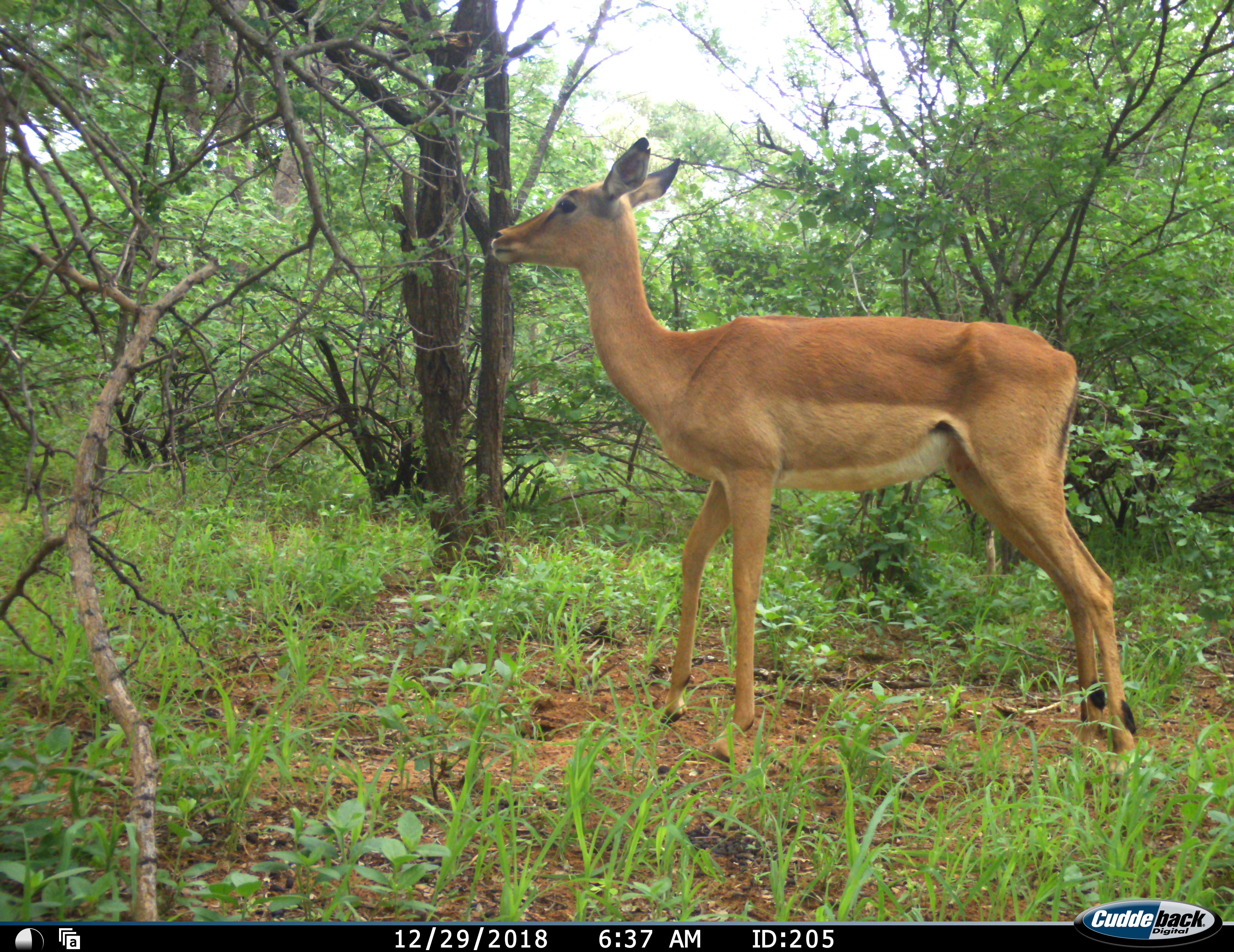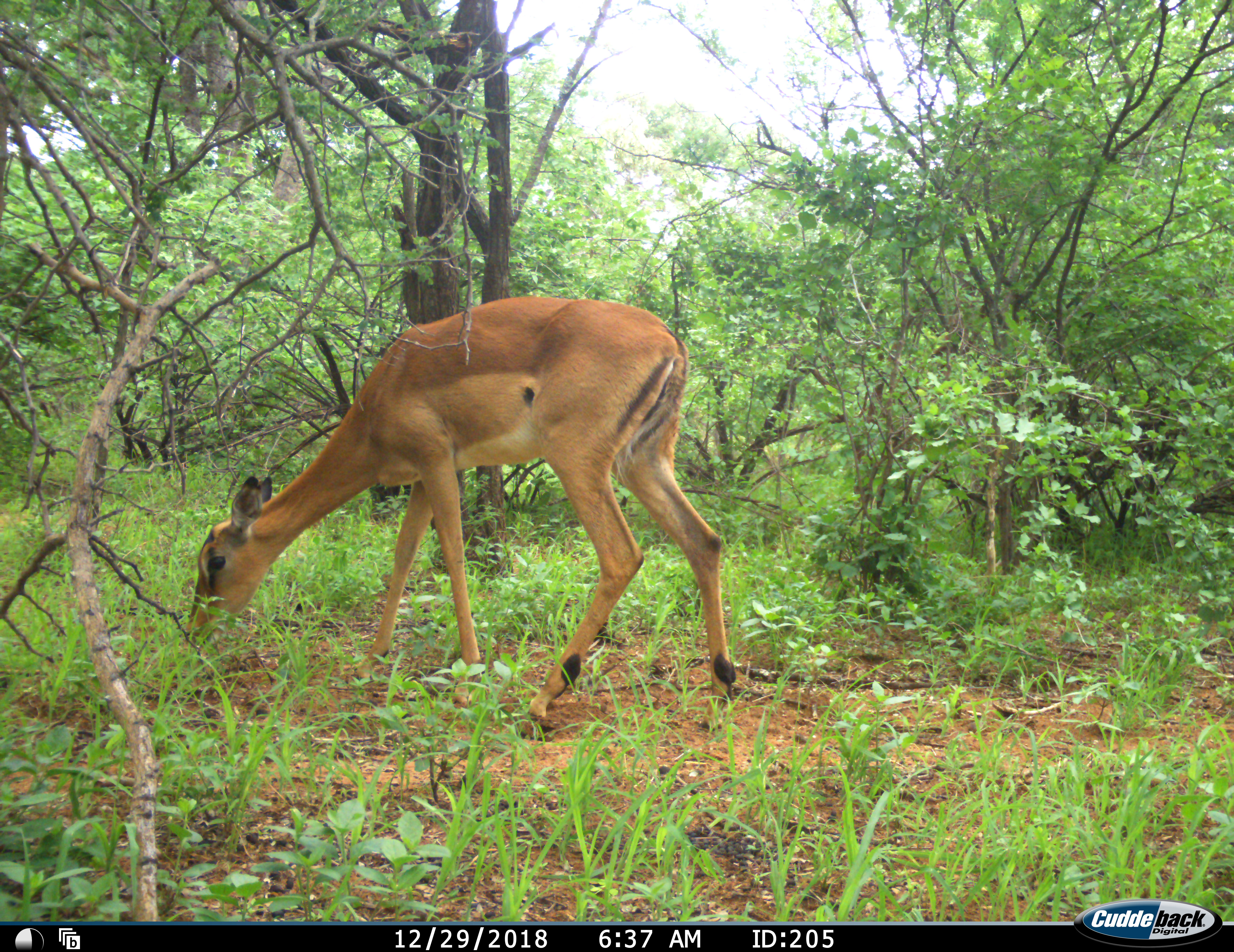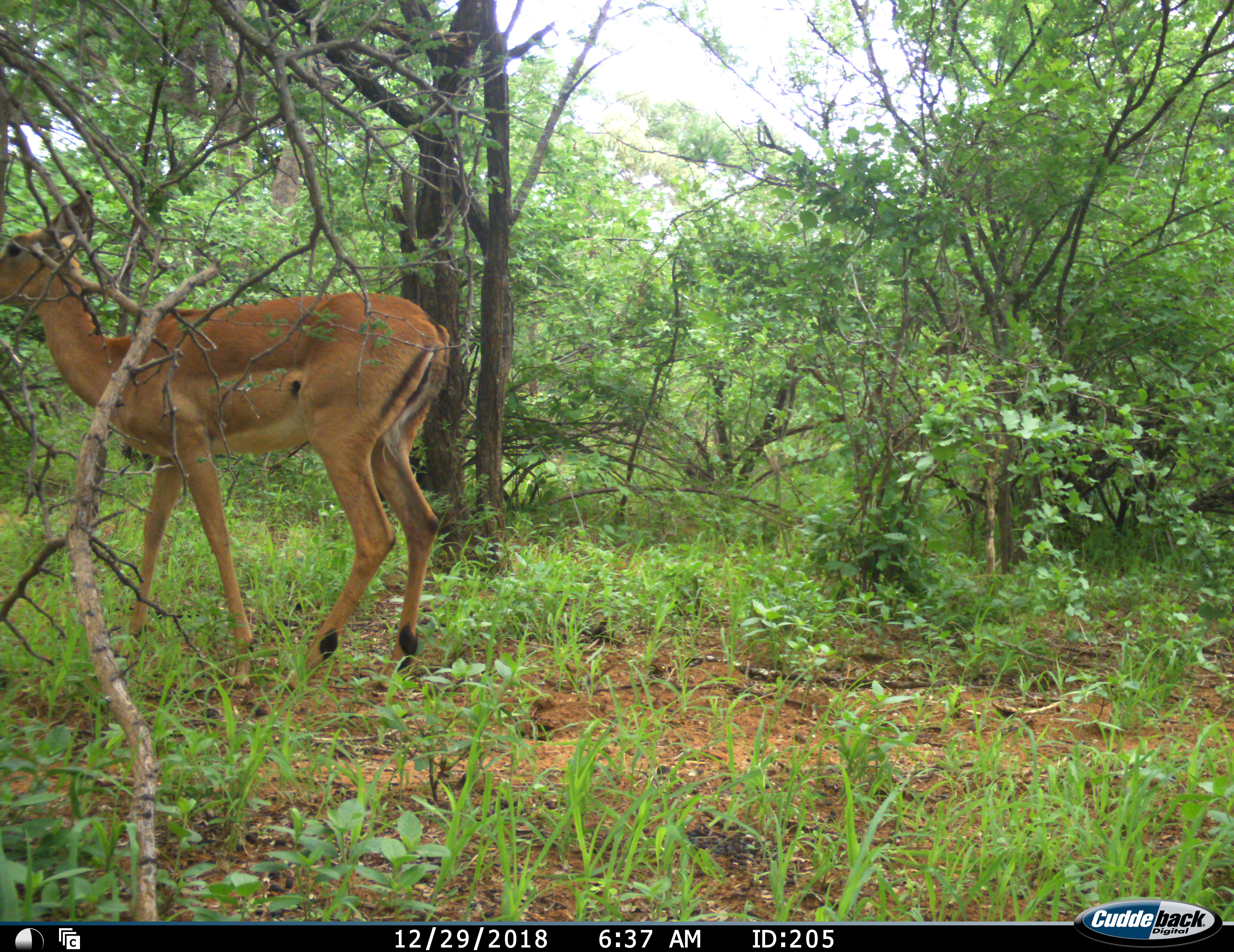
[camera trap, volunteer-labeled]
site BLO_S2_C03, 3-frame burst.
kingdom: Animalia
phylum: Chordata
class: Mammalia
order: Artiodactyla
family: Bovidae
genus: Aepyceros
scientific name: Aepyceros melampus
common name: impala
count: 1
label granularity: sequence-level